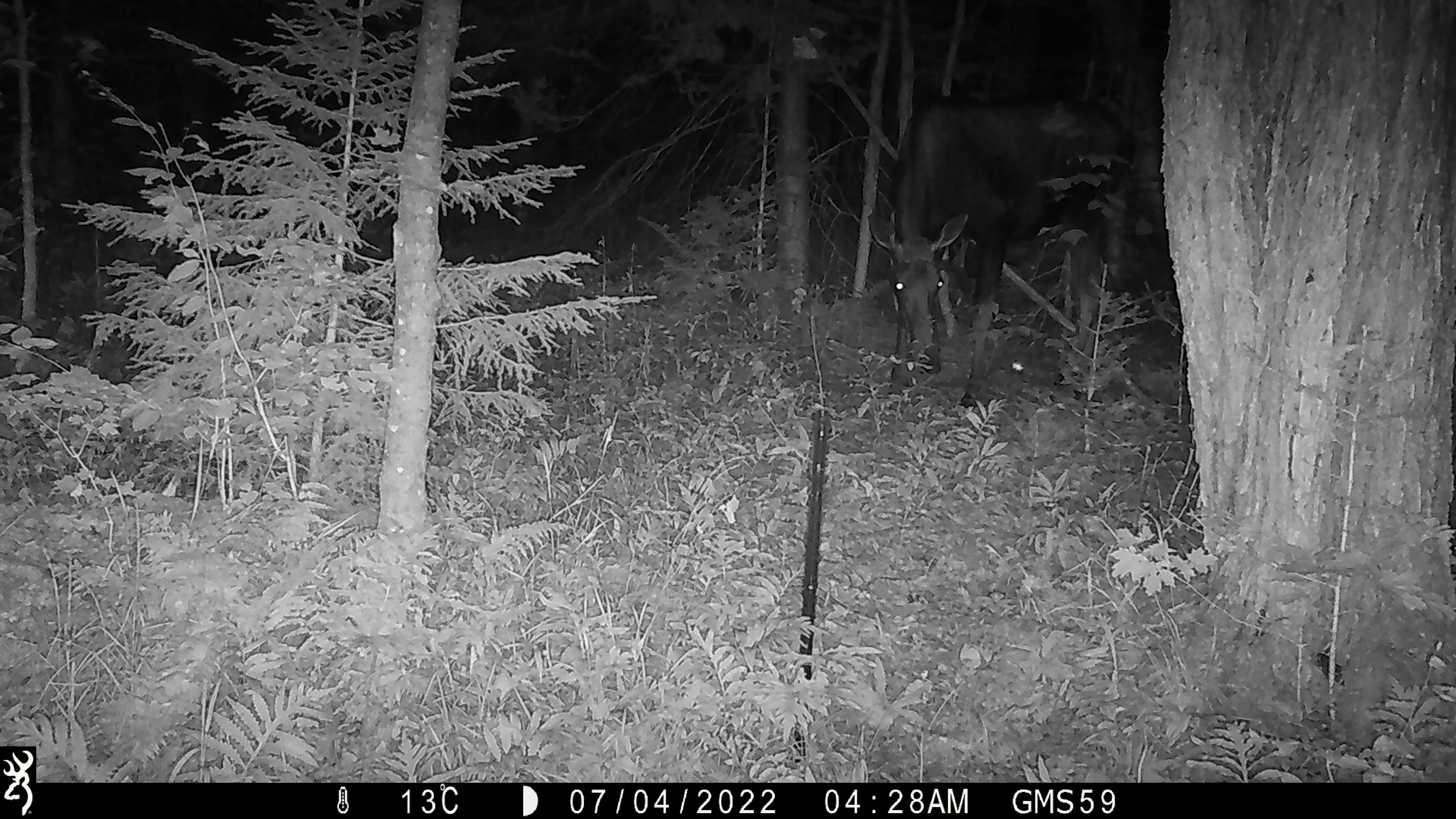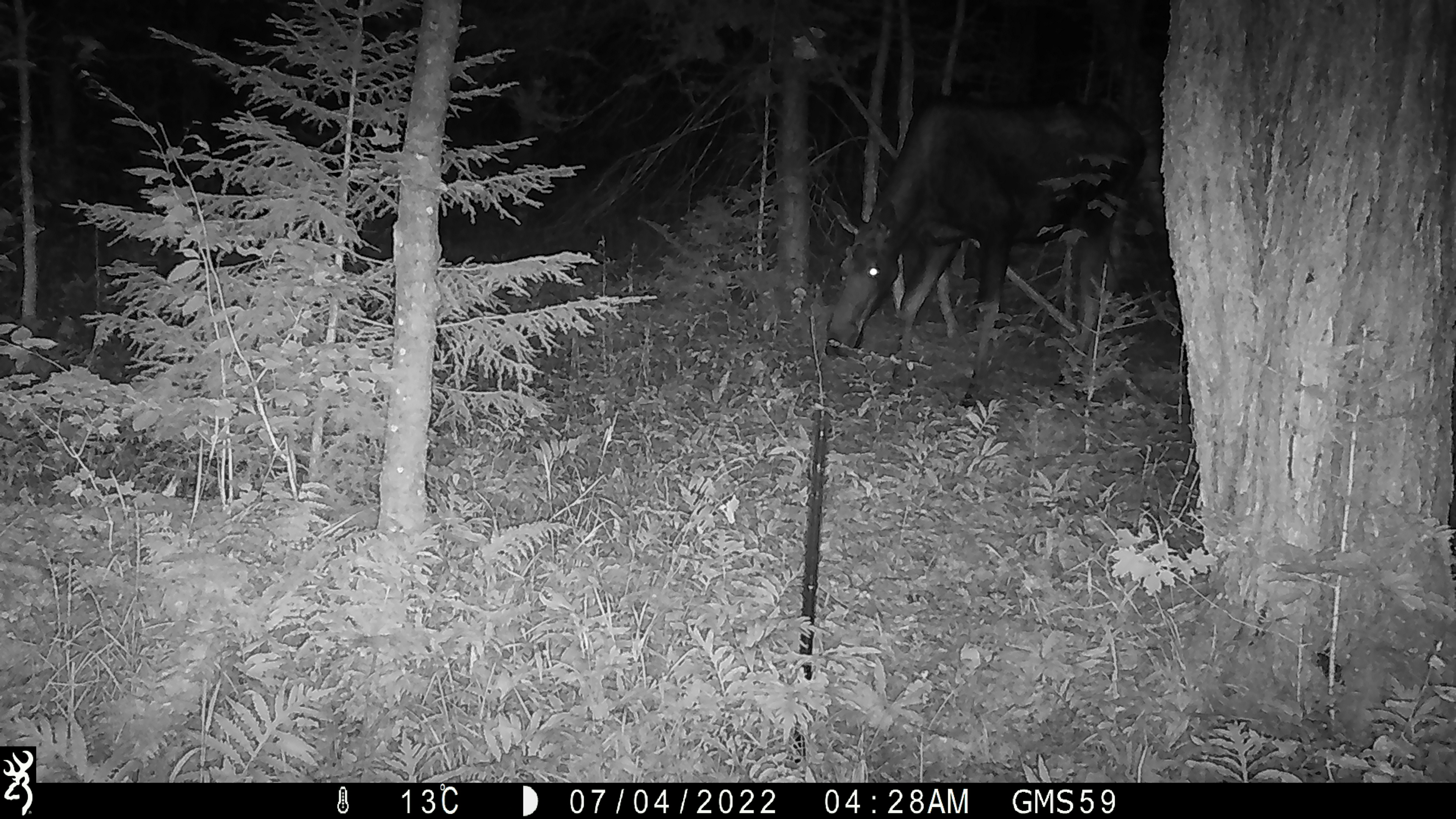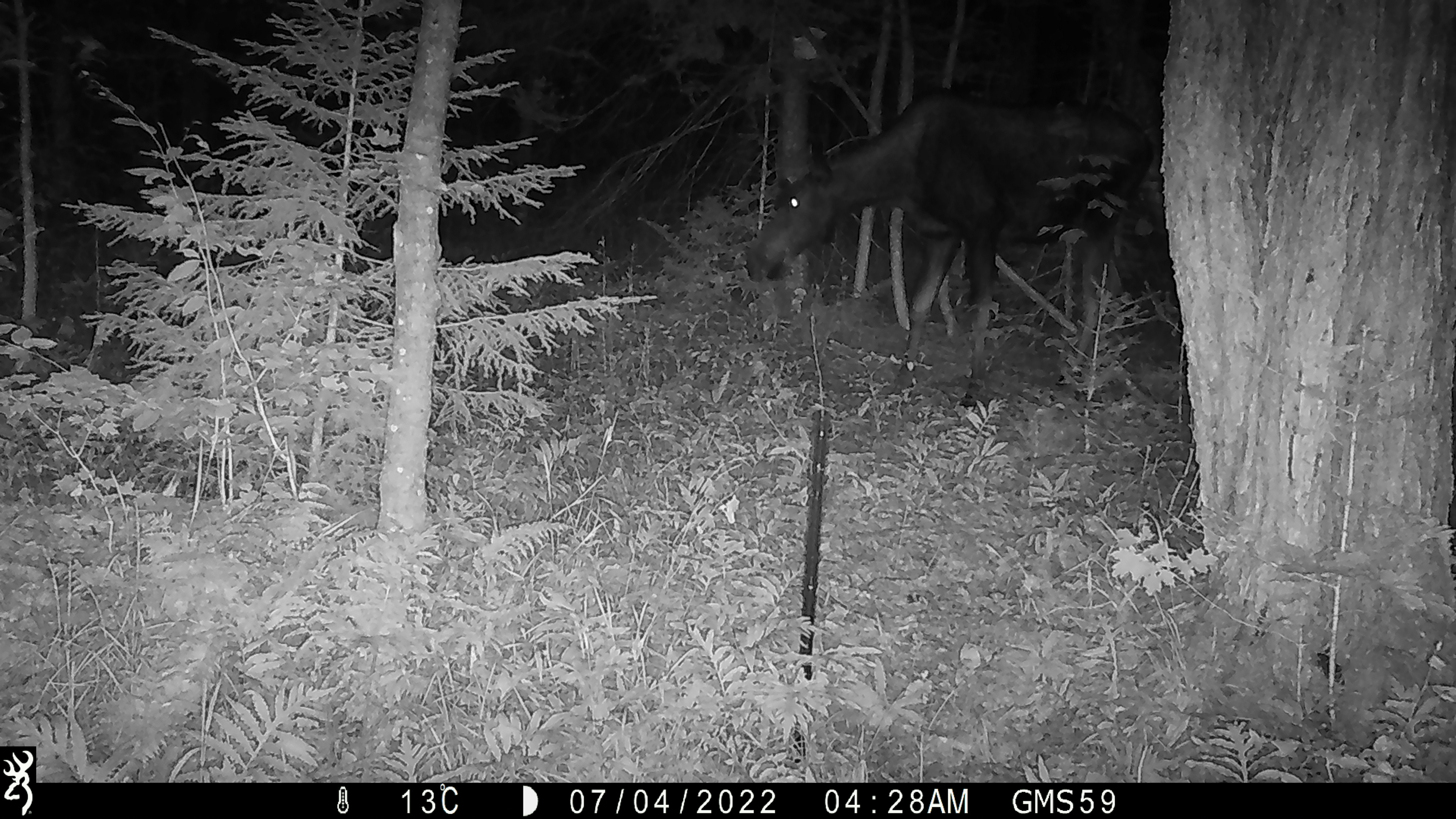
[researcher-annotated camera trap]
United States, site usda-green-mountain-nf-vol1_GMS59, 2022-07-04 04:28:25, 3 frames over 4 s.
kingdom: Animalia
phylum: Chordata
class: Mammalia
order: Artiodactyla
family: Cervidae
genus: Alces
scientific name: Alces alces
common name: moose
Moose (Alces alces).